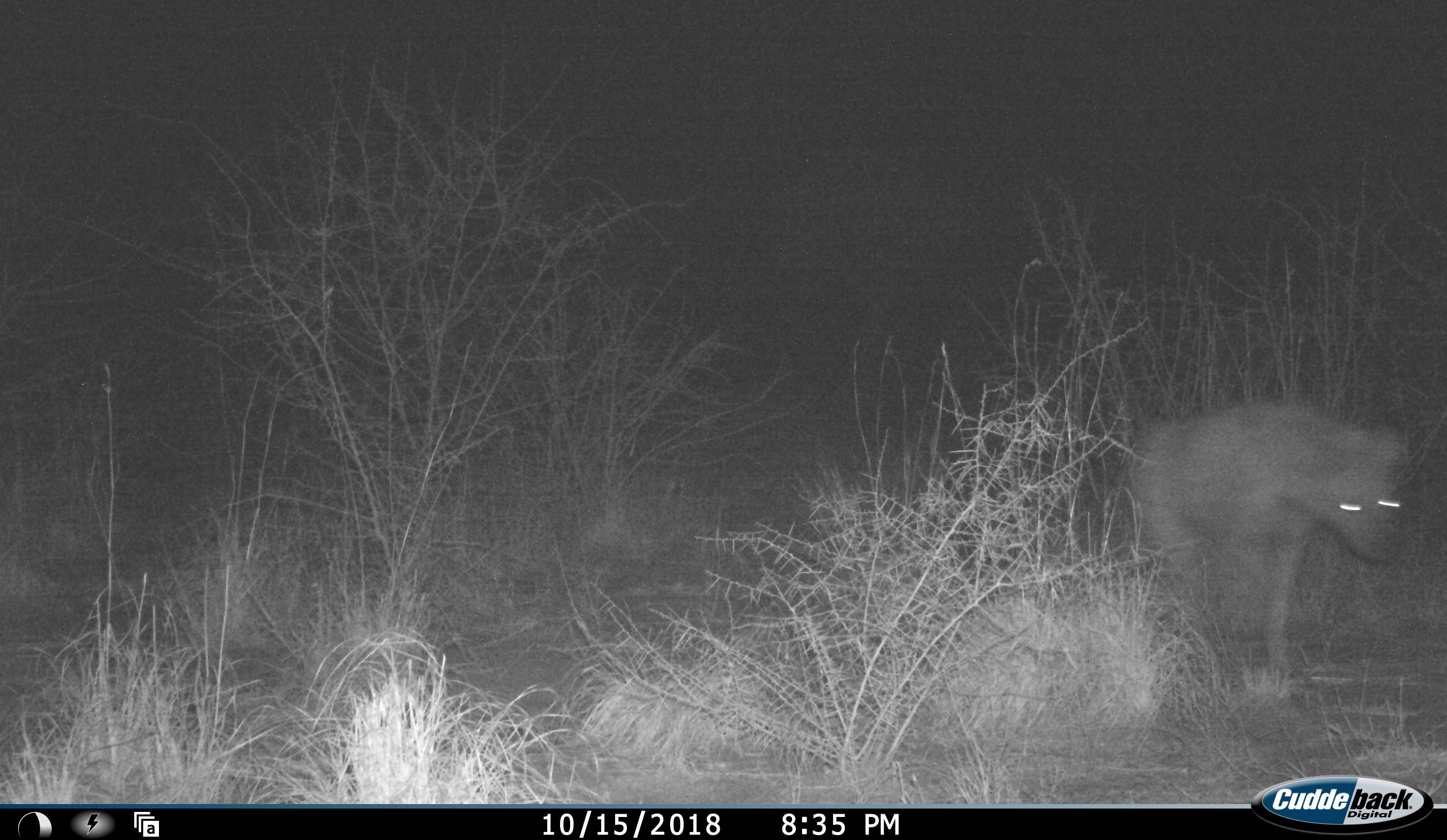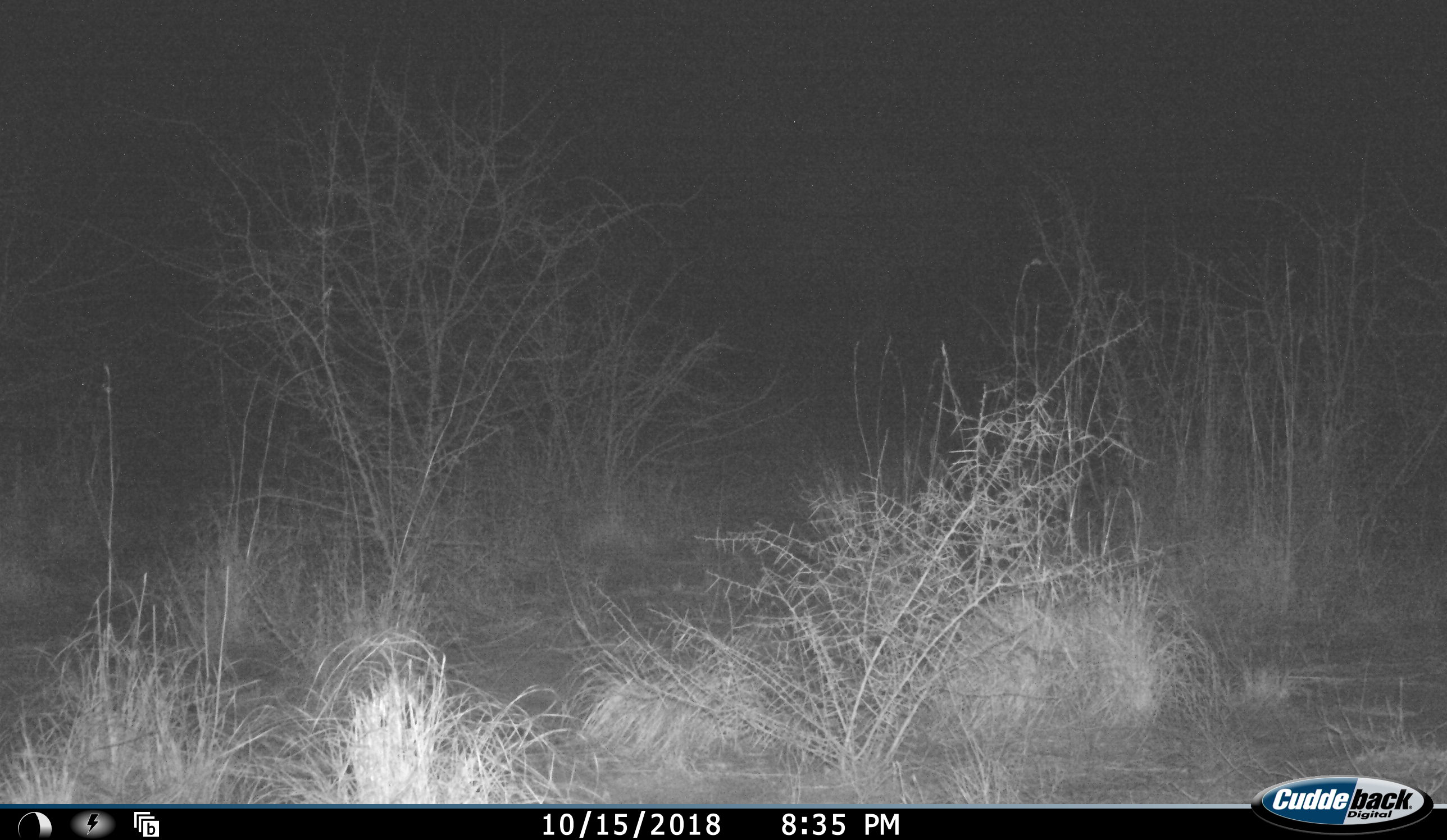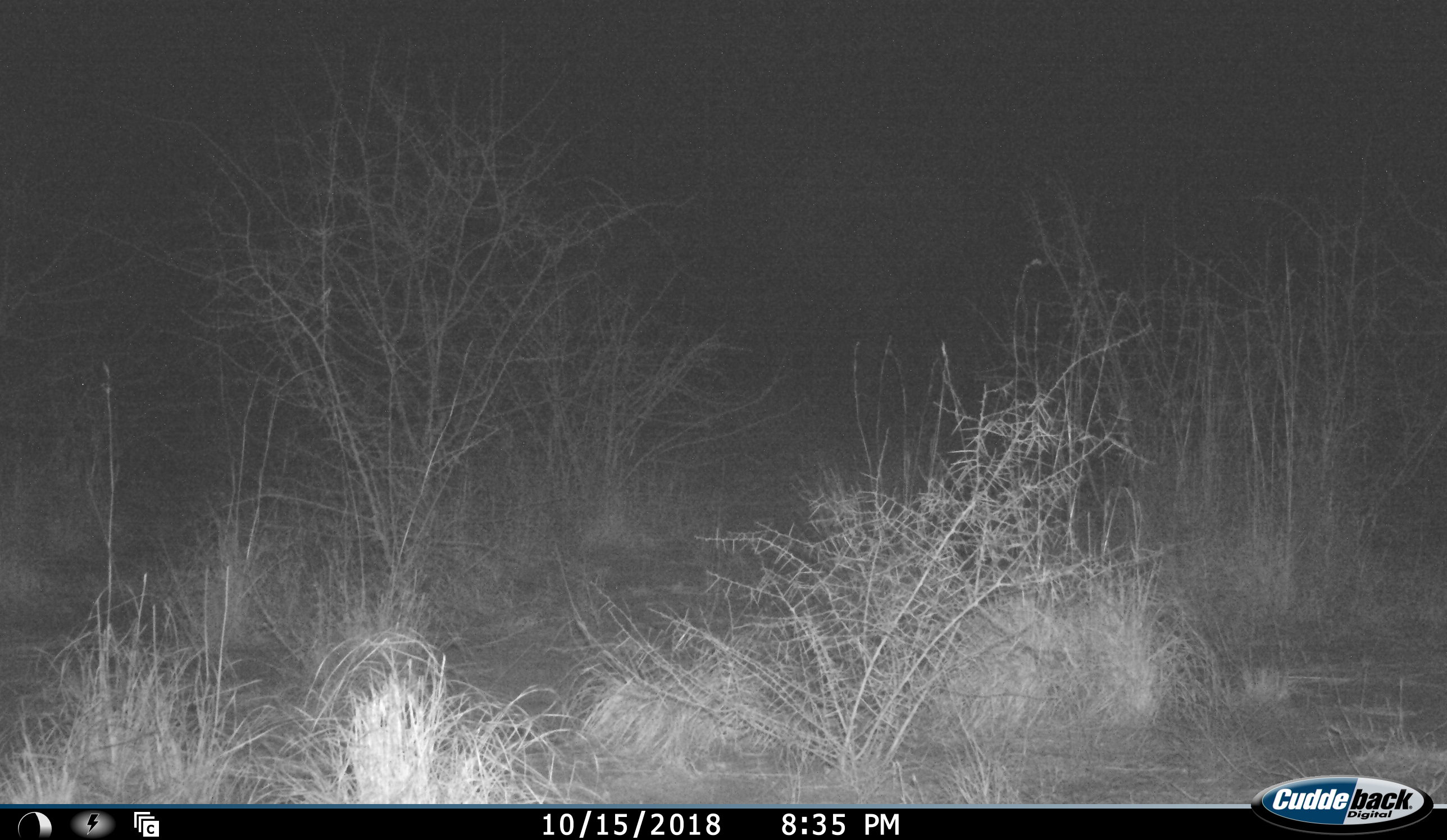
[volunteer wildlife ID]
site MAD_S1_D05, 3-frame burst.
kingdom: Animalia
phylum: Chordata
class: Mammalia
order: Carnivora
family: Hyaenidae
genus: Crocuta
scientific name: Crocuta crocuta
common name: spotted hyena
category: hyenaspotted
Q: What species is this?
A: Hyenaspotted (spotted hyena) (Crocuta crocuta).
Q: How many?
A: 1.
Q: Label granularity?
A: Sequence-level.